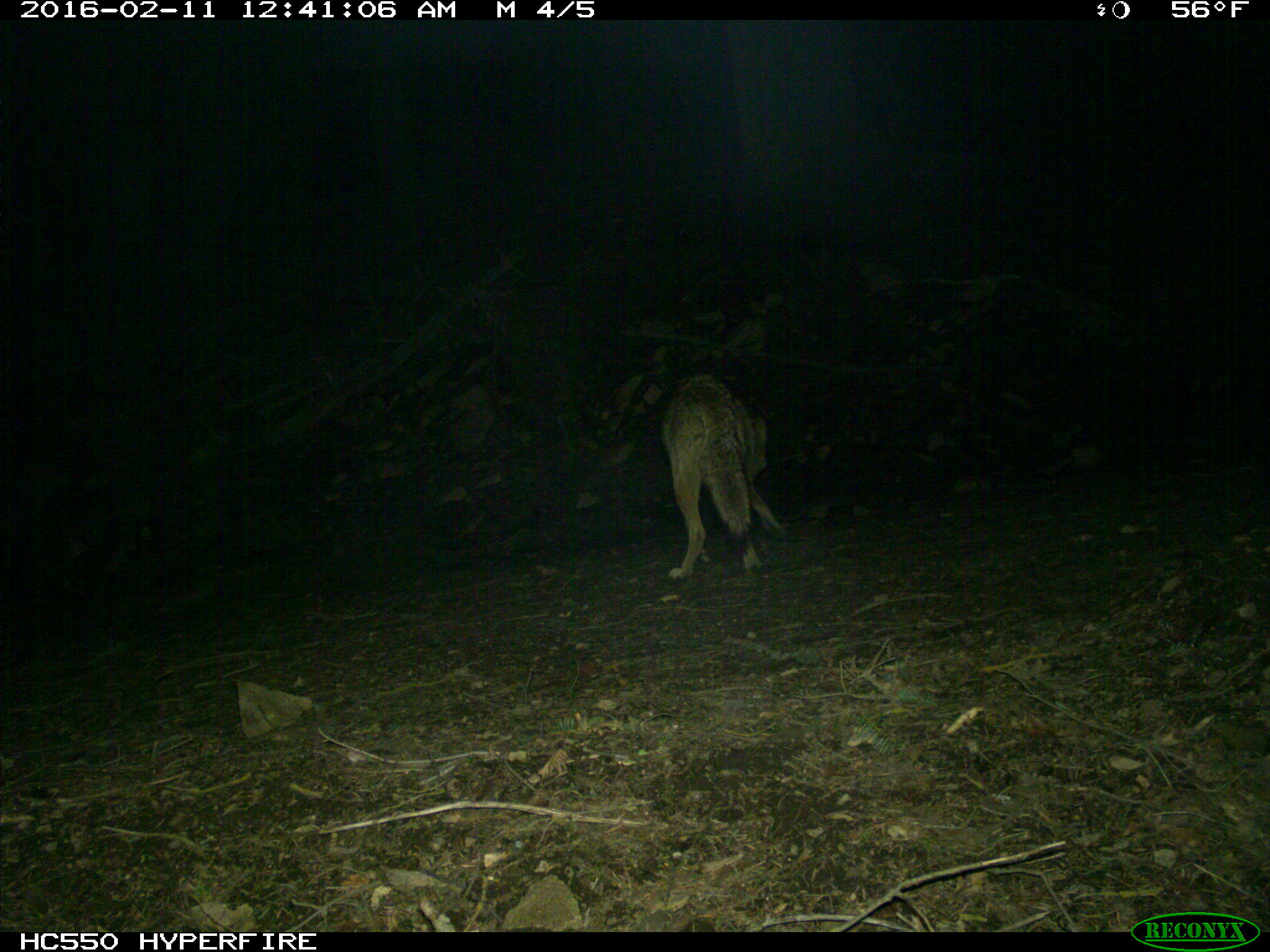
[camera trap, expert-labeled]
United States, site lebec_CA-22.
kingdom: Animalia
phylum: Chordata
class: Mammalia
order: Carnivora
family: Canidae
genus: Canis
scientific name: Canis latrans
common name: coyote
Canis latrans (coyote).